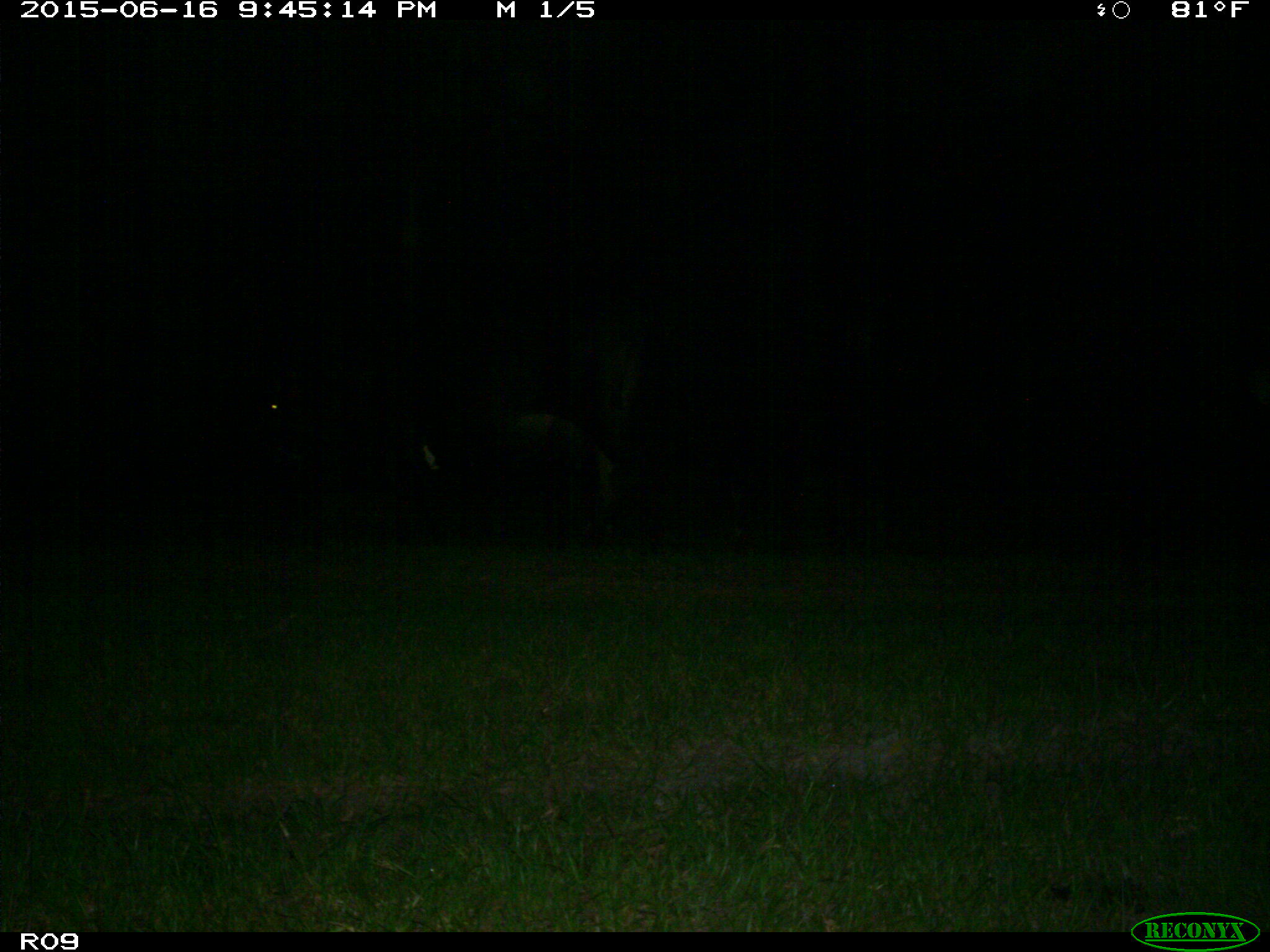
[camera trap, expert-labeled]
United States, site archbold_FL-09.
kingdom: Animalia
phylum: Chordata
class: Mammalia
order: Artiodactyla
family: Bovidae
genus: Bos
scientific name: Bos taurus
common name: domestic cow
Bos taurus (domestic cow).